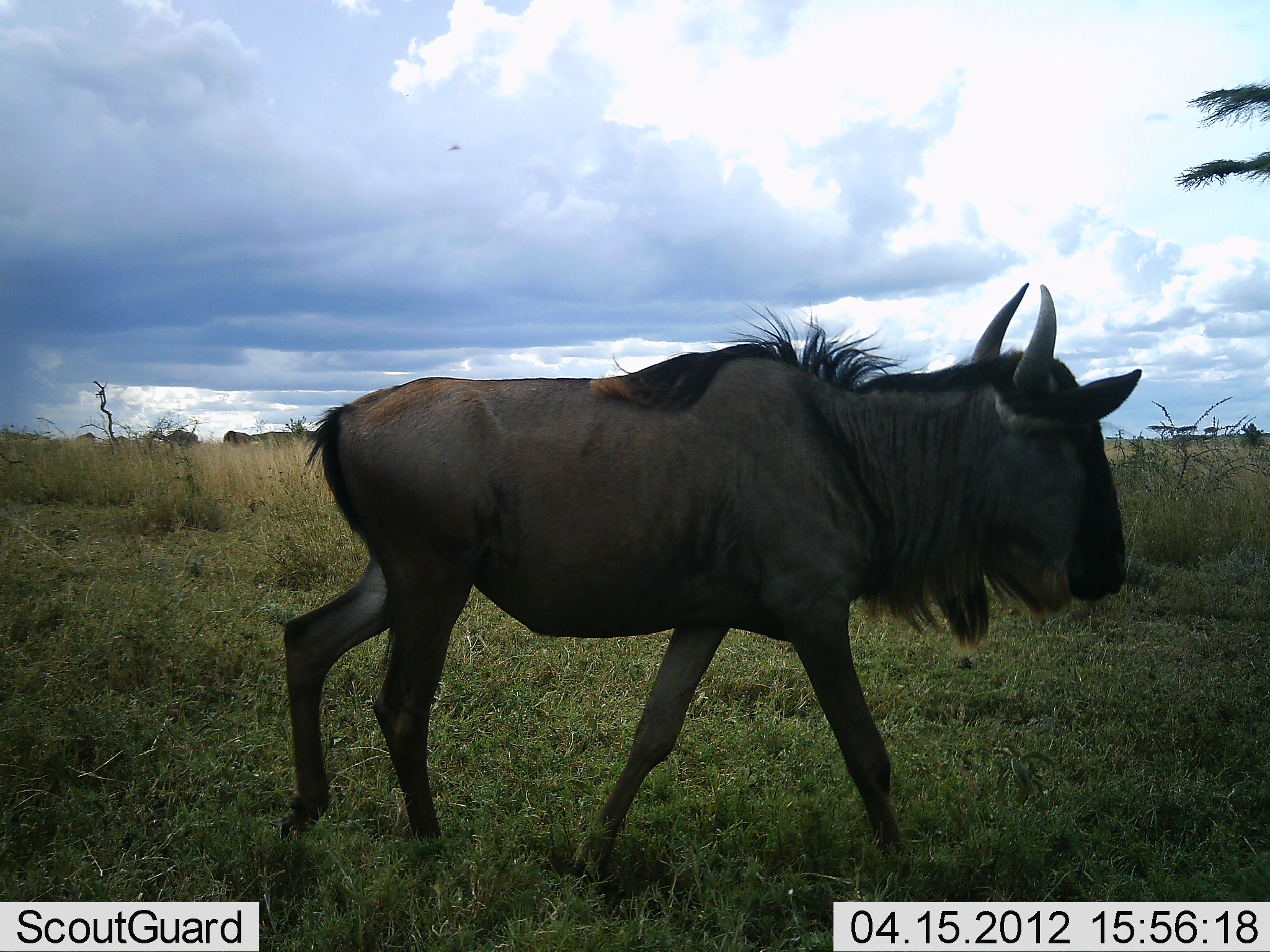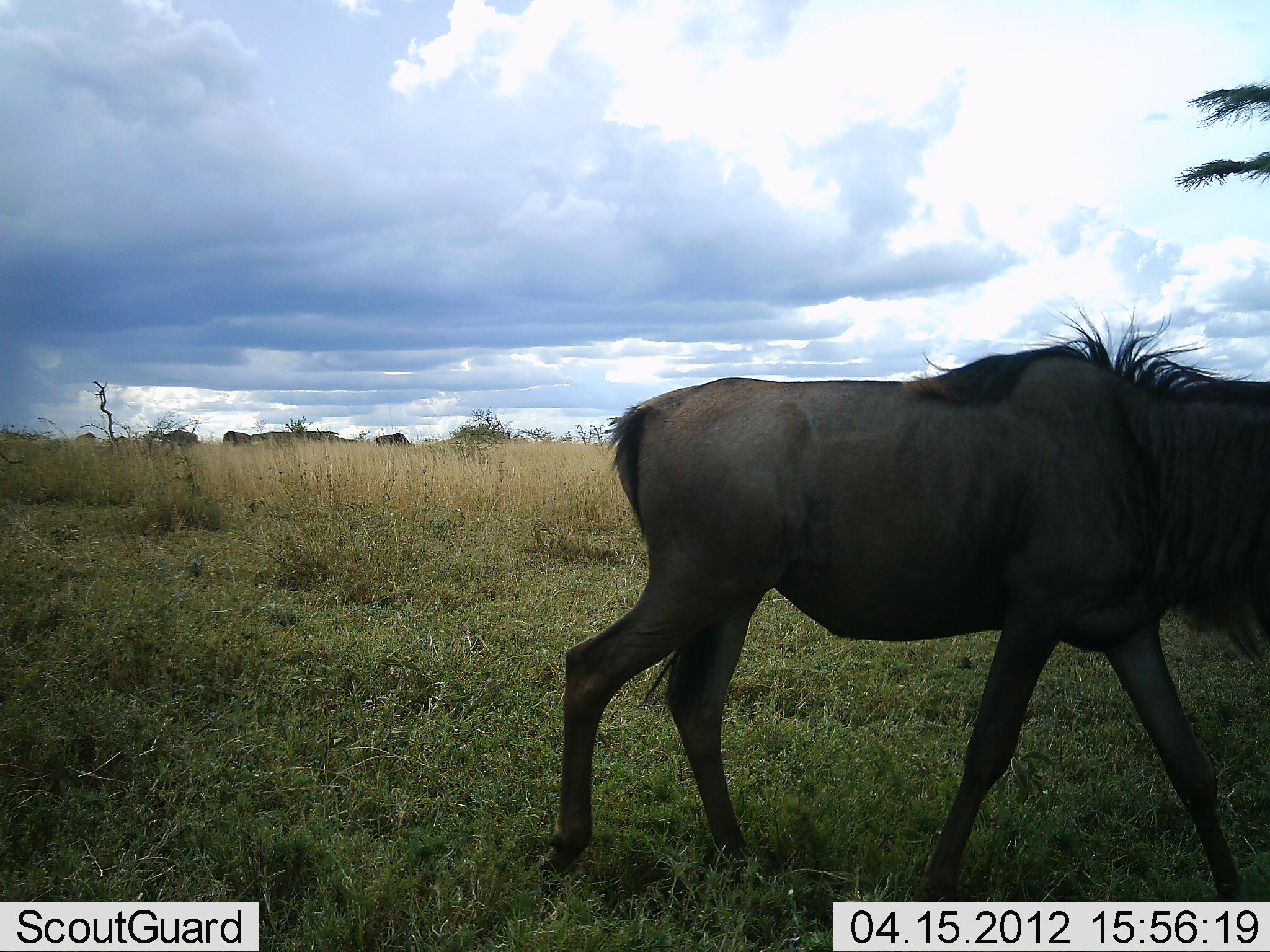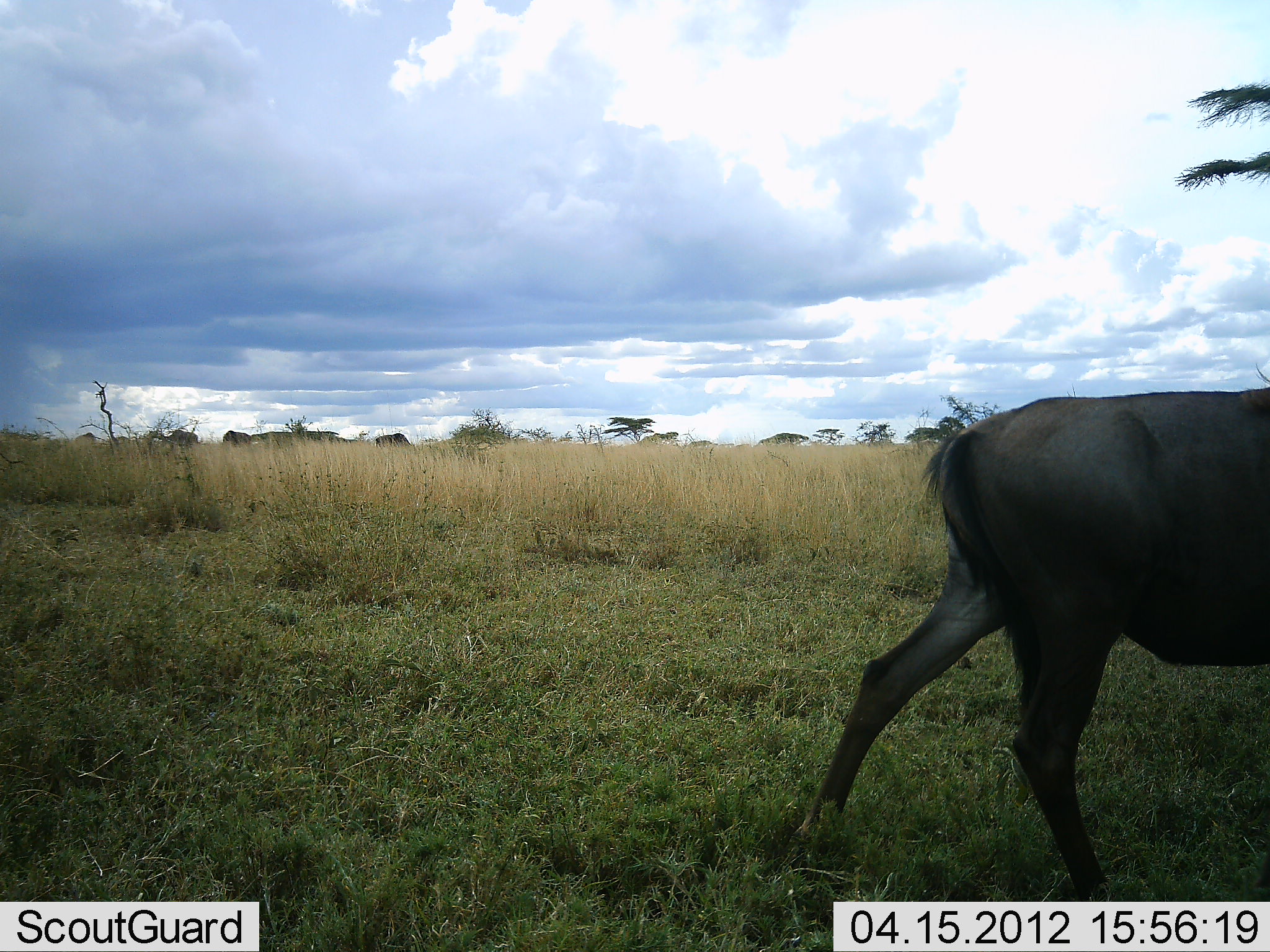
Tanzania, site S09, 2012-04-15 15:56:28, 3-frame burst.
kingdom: Animalia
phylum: Chordata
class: Mammalia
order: Artiodactyla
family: Bovidae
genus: Connochaetes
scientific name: Connochaetes taurinus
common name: blue wildebeest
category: wildebeest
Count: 1.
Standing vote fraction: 9%.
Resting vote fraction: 0%.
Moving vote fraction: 100%.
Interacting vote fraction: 0%.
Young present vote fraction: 0%.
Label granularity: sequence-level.